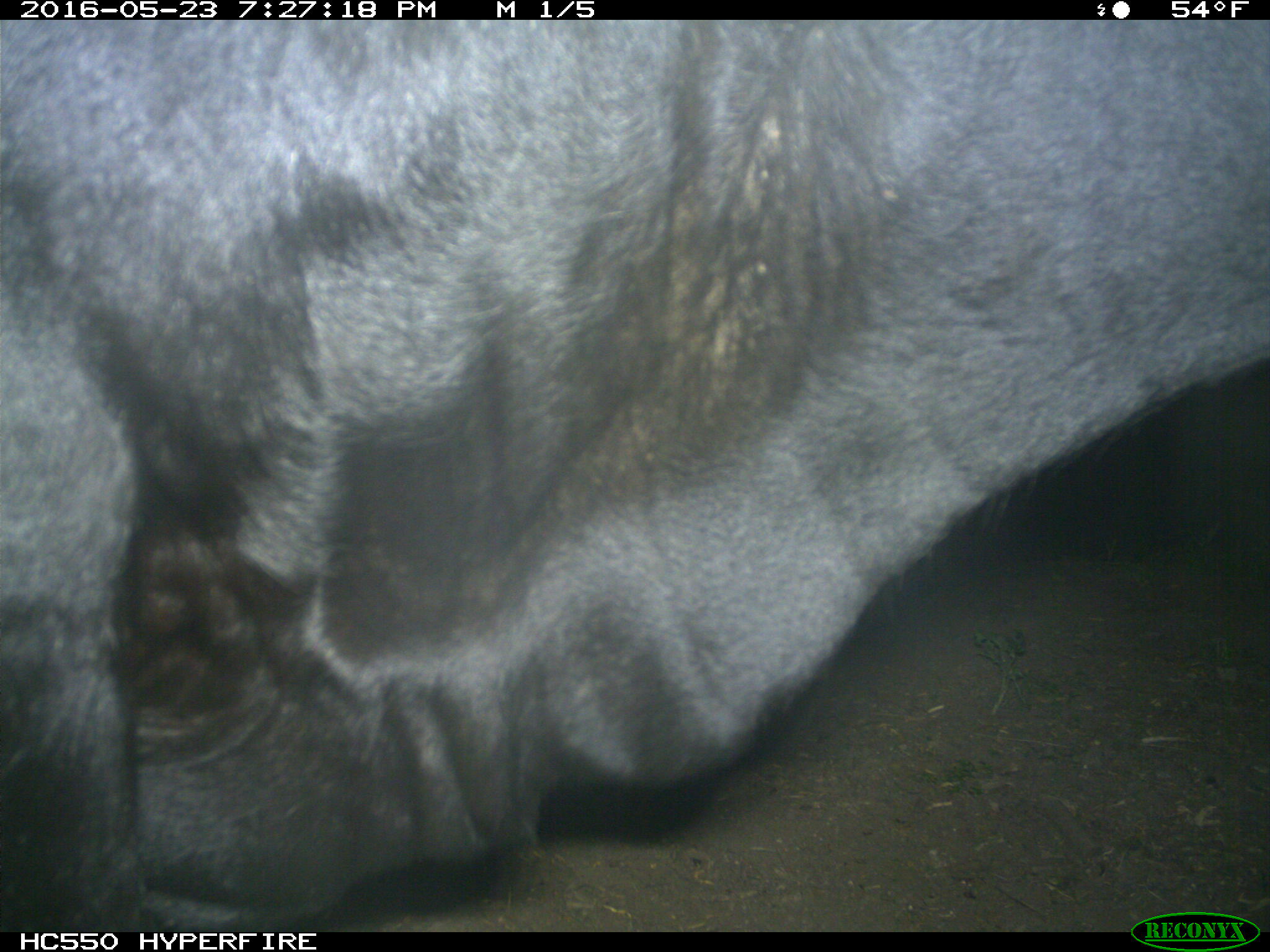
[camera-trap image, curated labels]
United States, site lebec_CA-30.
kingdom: Animalia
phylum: Chordata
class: Mammalia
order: Artiodactyla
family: Bovidae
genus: Bos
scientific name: Bos taurus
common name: domestic cow